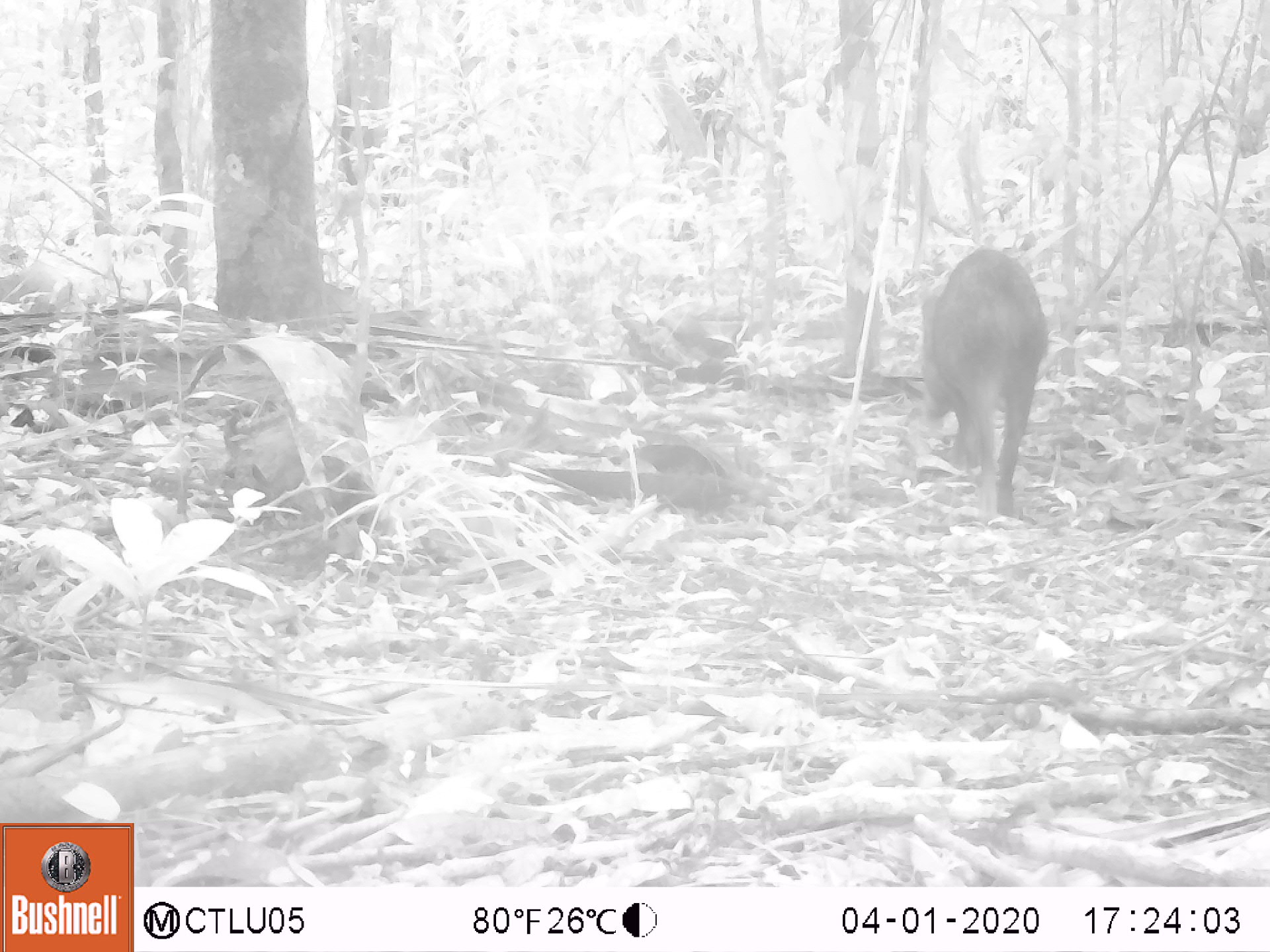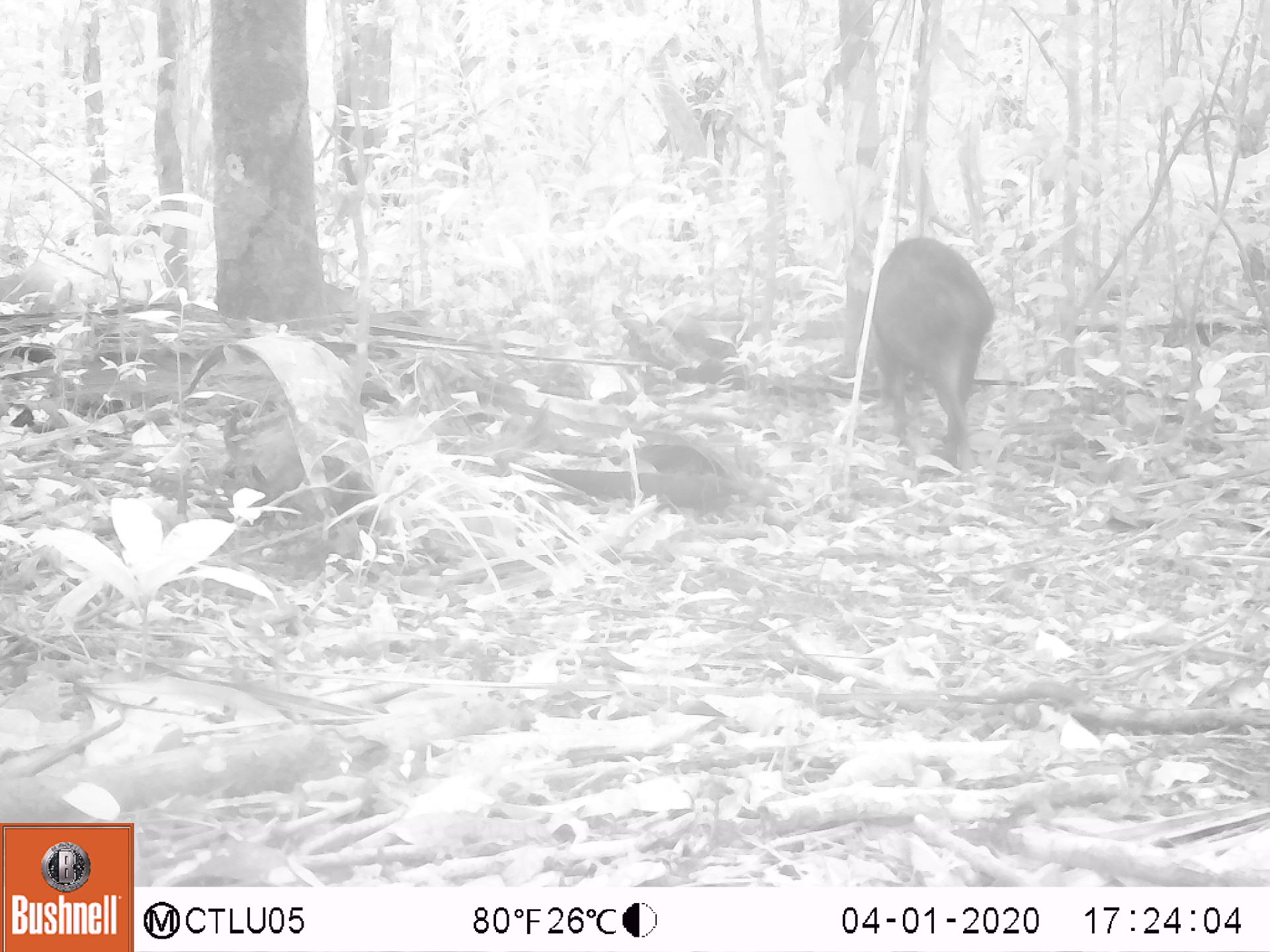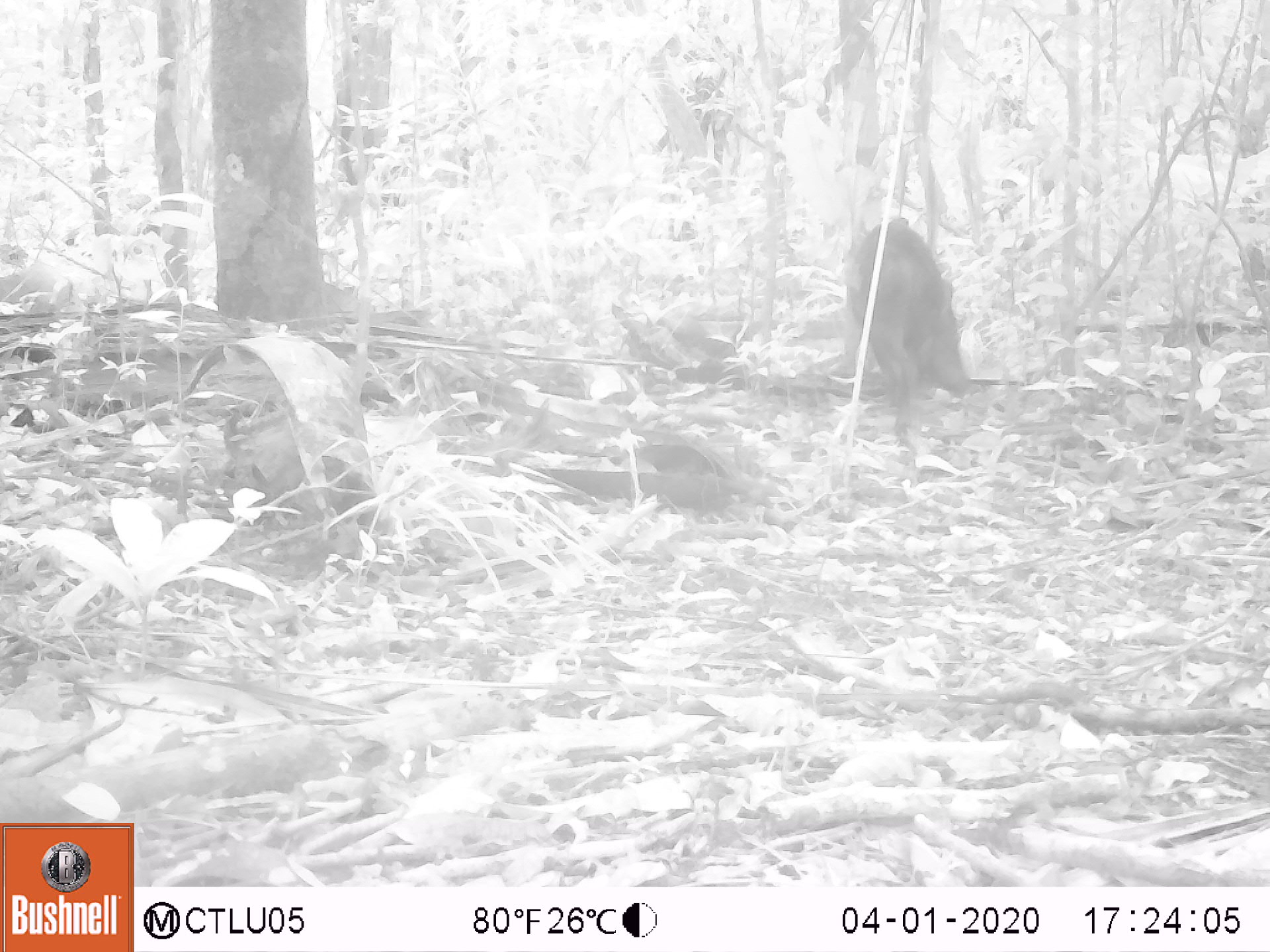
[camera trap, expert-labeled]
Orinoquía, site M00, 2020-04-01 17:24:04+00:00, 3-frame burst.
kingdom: Animalia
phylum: Chordata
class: Mammalia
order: Artiodactyla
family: Tayassuidae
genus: Pecari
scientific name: Pecari tajacu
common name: collared peccary